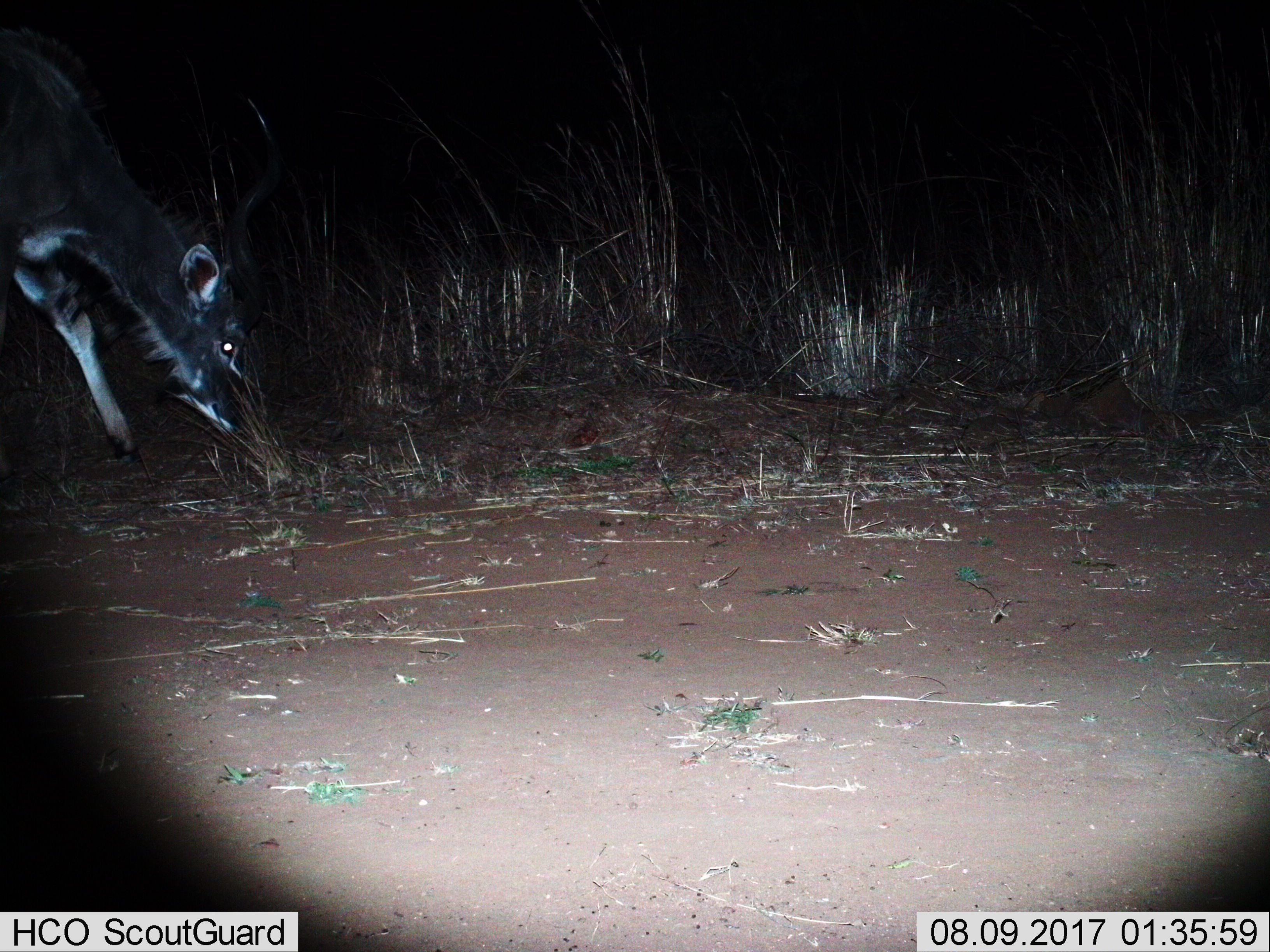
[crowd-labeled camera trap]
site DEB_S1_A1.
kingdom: Animalia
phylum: Chordata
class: Mammalia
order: Artiodactyla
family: Bovidae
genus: Tragelaphus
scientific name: Tragelaphus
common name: kudu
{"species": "kudu (Tragelaphus)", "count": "1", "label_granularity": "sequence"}